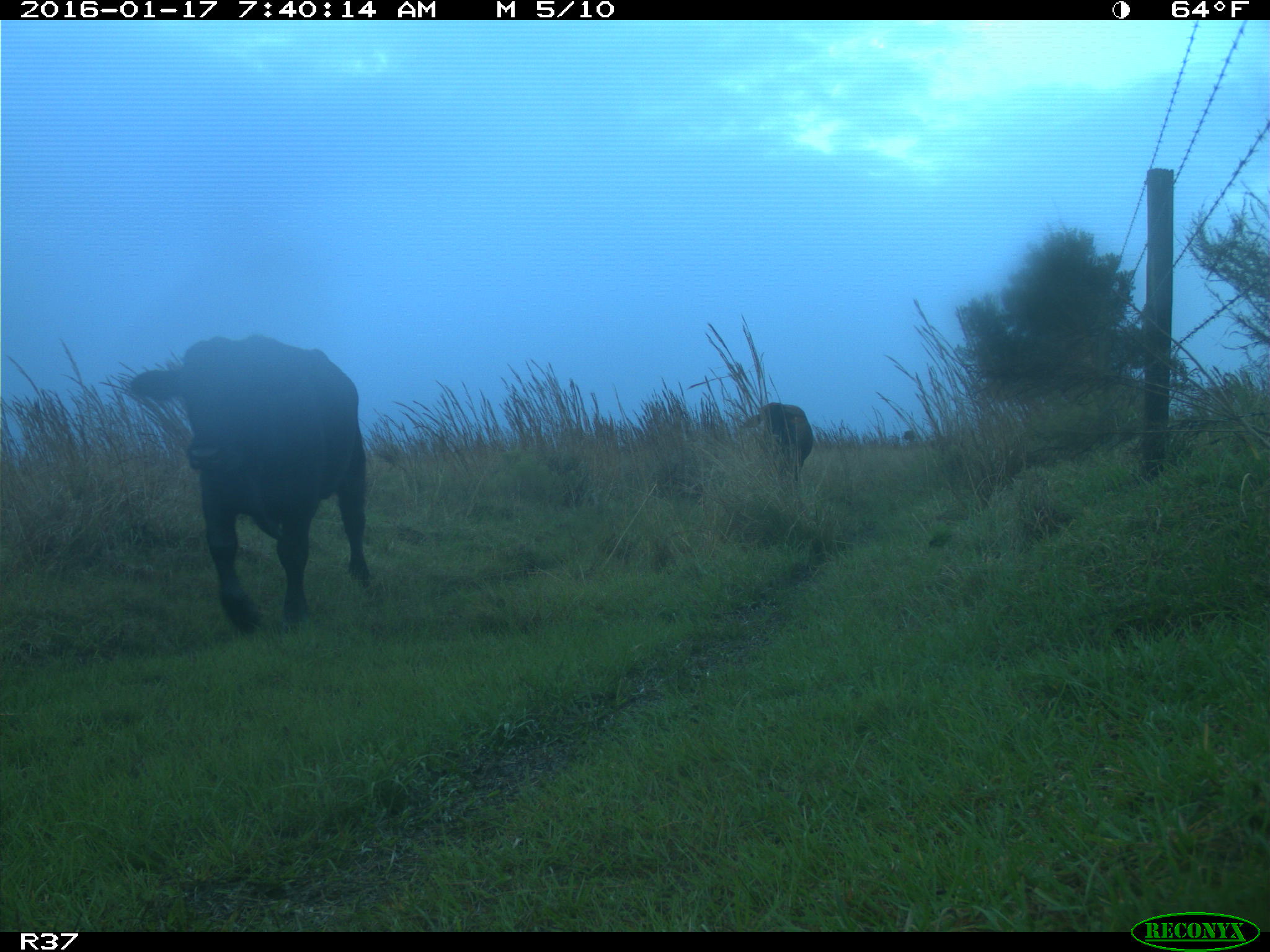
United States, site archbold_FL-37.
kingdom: Animalia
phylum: Chordata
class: Mammalia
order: Artiodactyla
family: Bovidae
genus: Bos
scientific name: Bos taurus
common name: domestic cow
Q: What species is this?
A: Bos taurus (domestic cow).